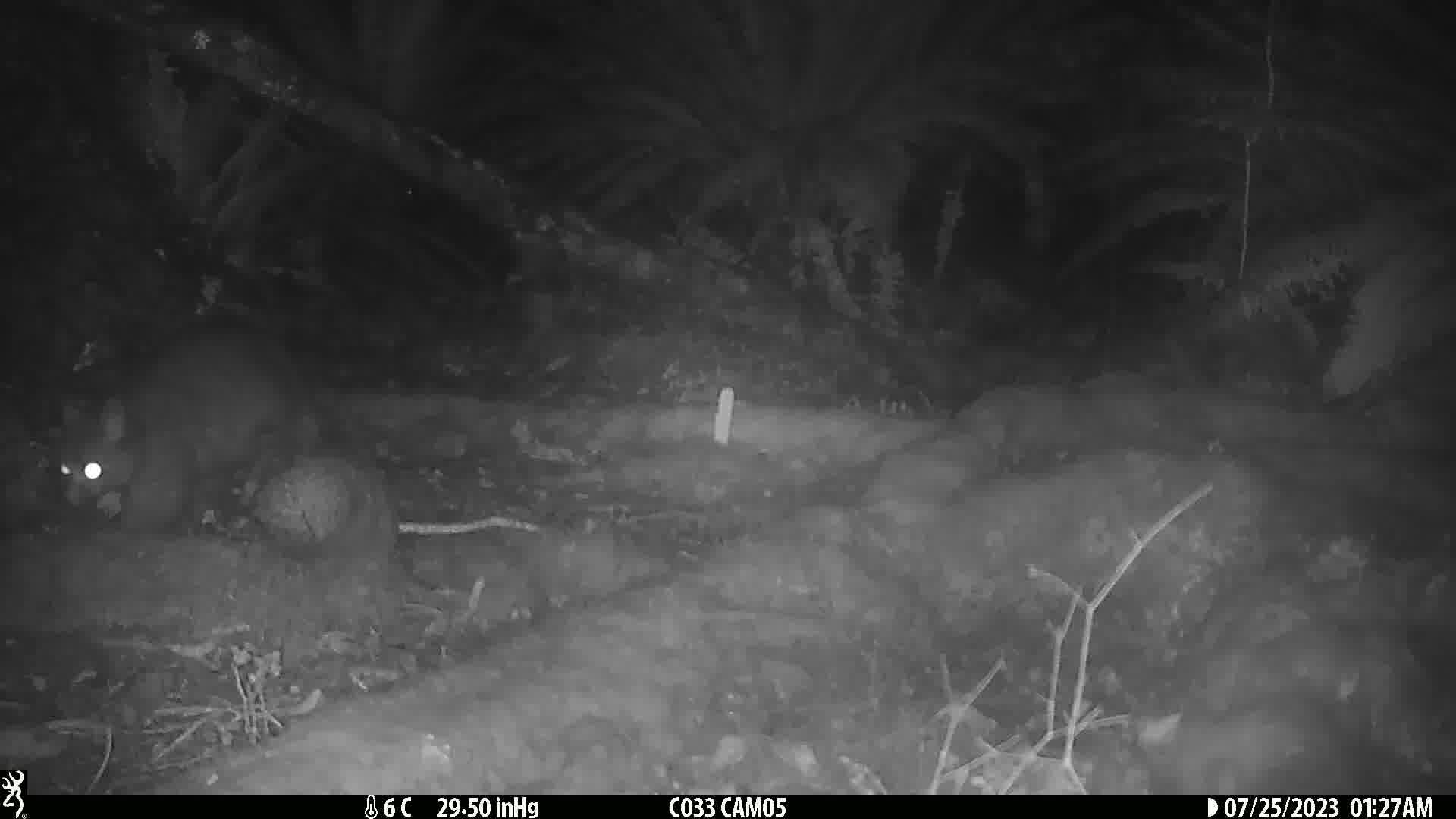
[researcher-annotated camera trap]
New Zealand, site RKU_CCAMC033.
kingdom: Animalia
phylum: Chordata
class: Mammalia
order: Diprotodontia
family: Phalangeridae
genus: Trichosurus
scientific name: Trichosurus vulpecula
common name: common brushtail possum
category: possum